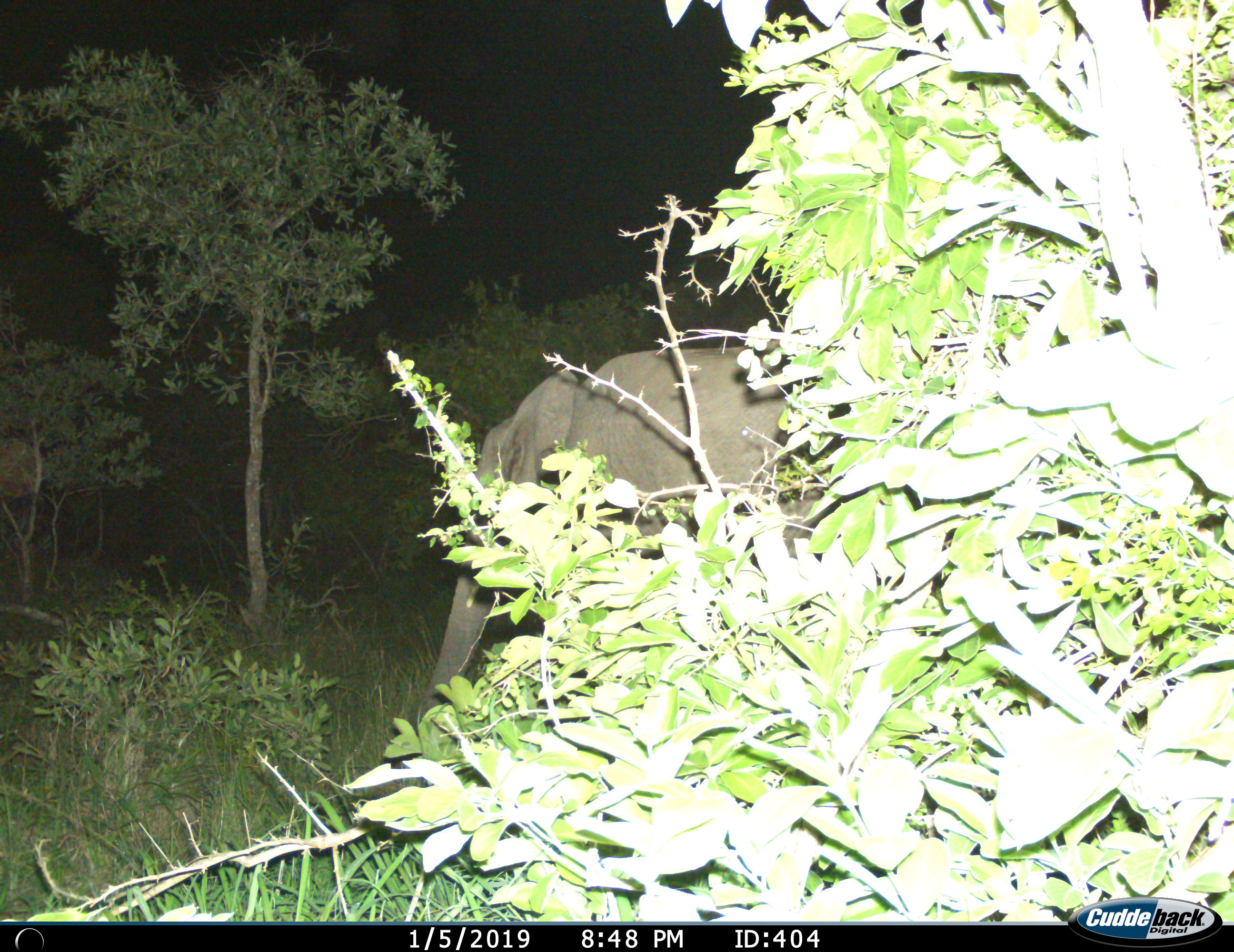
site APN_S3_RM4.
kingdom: Animalia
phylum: Chordata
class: Mammalia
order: Proboscidea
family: Elephantidae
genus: Loxodonta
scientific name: Loxodonta africana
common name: african bush elephant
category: elephant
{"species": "elephant (african bush elephant) (Loxodonta africana)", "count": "1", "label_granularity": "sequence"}